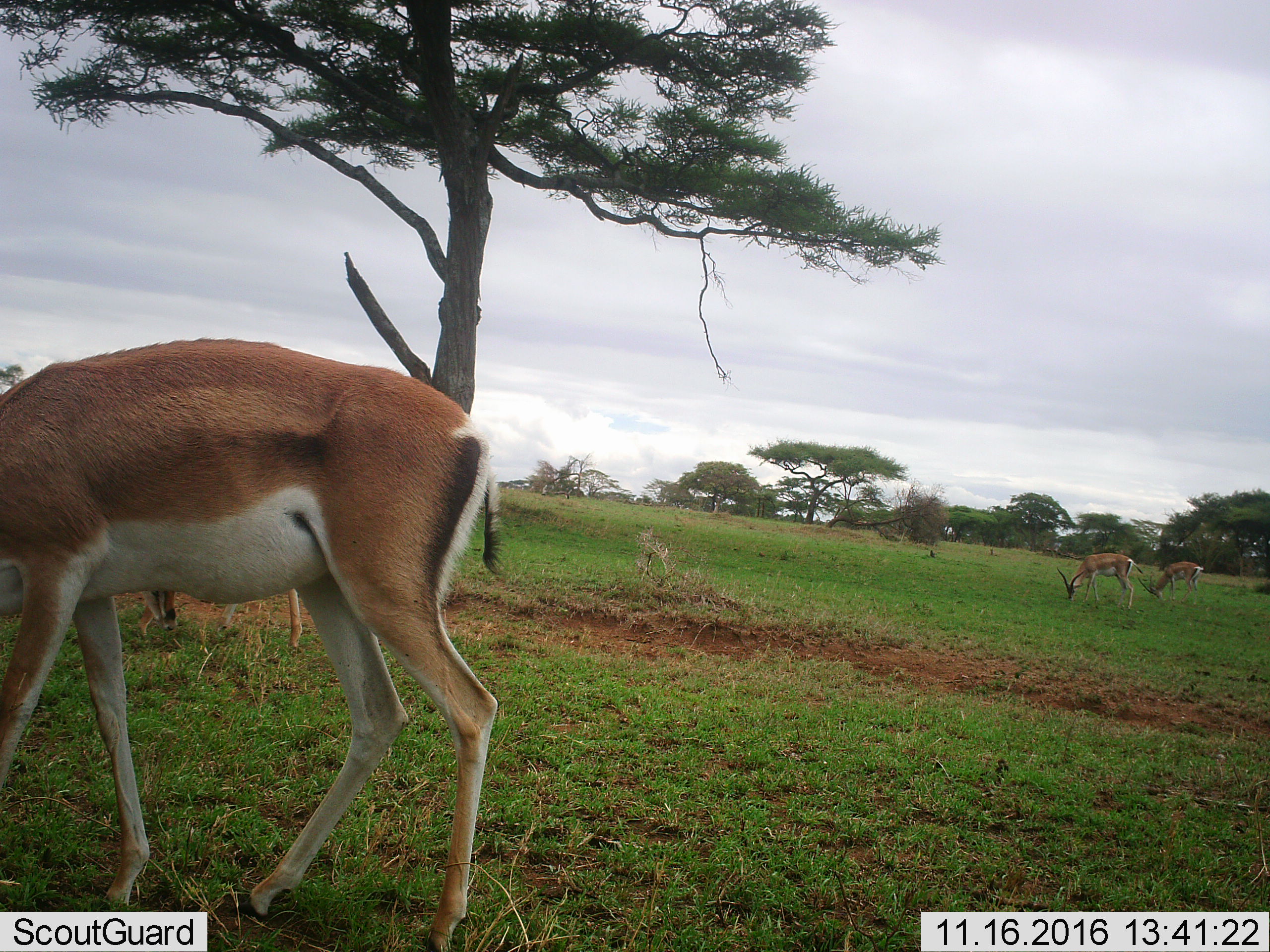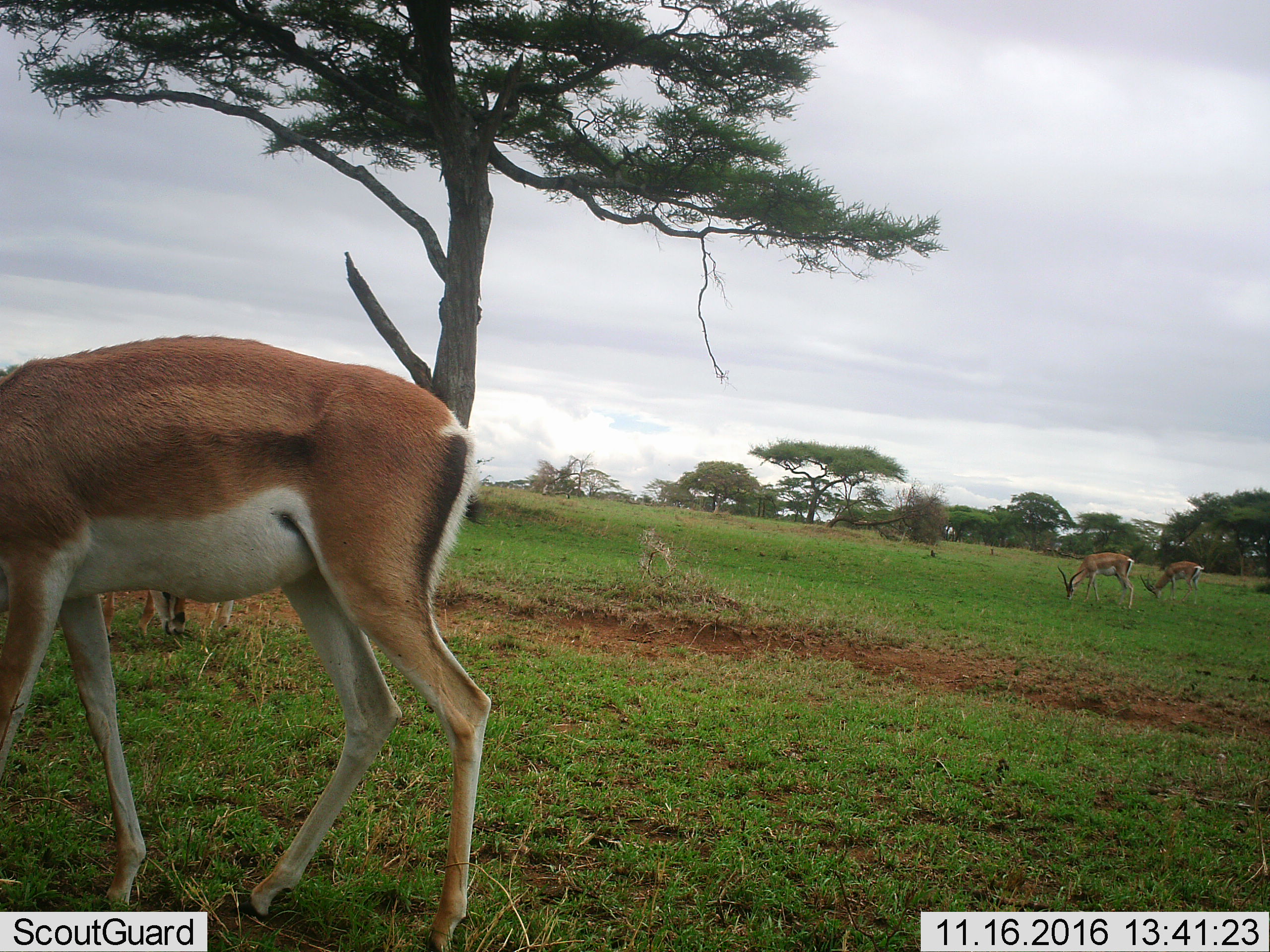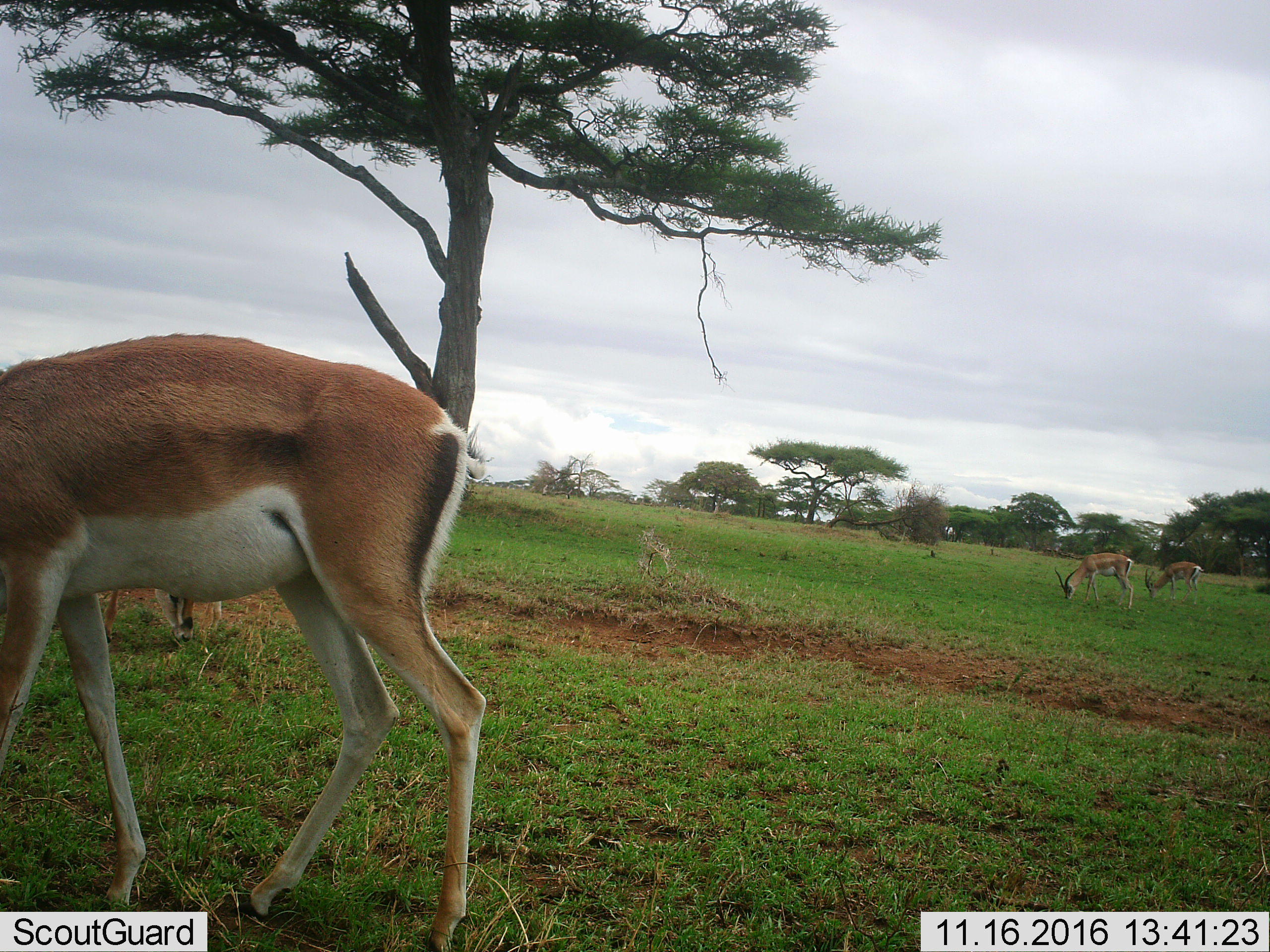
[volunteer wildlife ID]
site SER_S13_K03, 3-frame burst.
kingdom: Animalia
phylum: Chordata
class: Mammalia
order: Artiodactyla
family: Bovidae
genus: Nanger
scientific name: Nanger granti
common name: grant's gazelle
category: gazellegrants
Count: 4.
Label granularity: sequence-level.